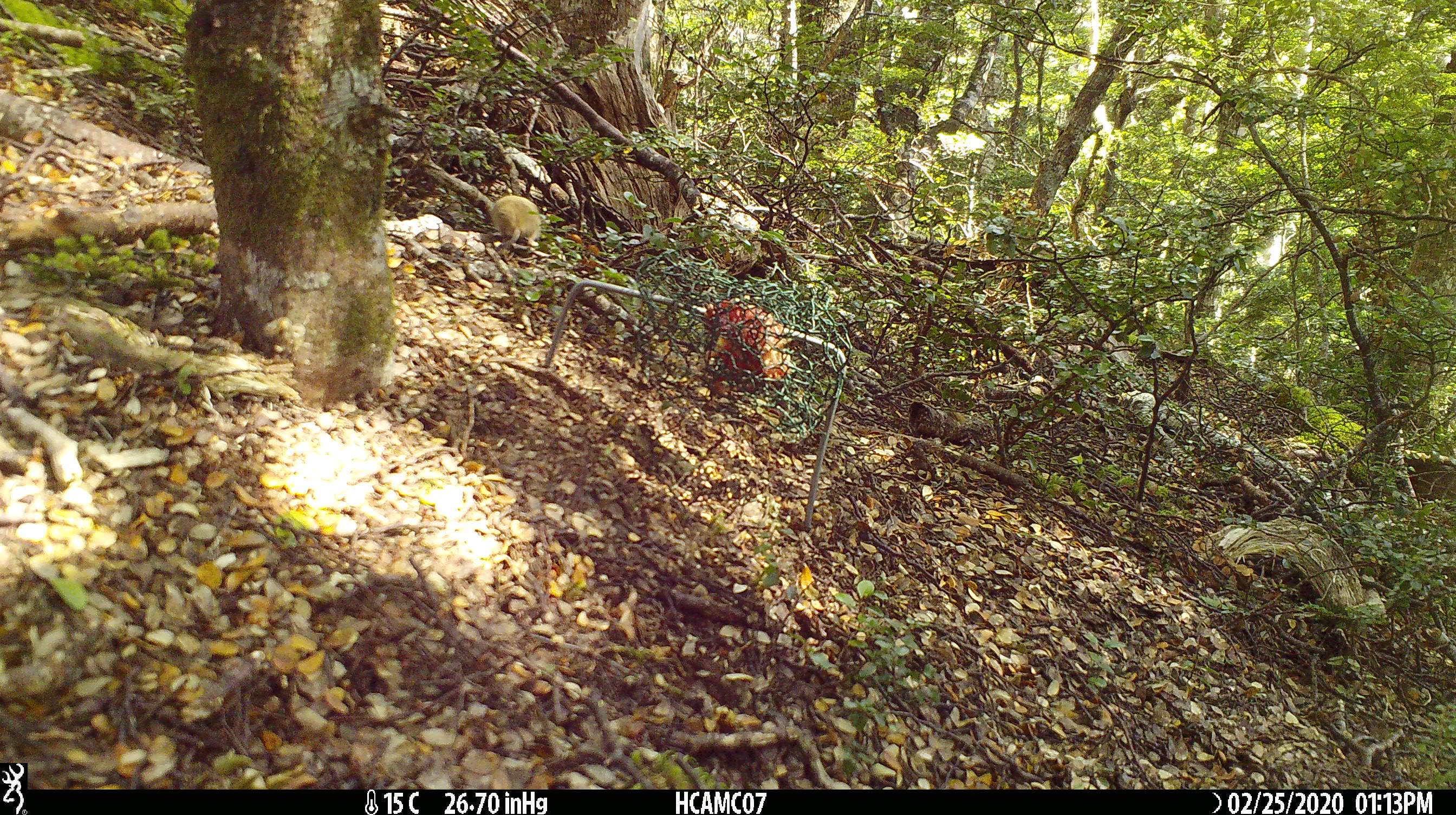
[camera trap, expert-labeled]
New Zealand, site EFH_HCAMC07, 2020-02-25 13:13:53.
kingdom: Animalia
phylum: Chordata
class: Mammalia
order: Rodentia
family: Muridae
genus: Mus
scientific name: Mus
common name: mouse